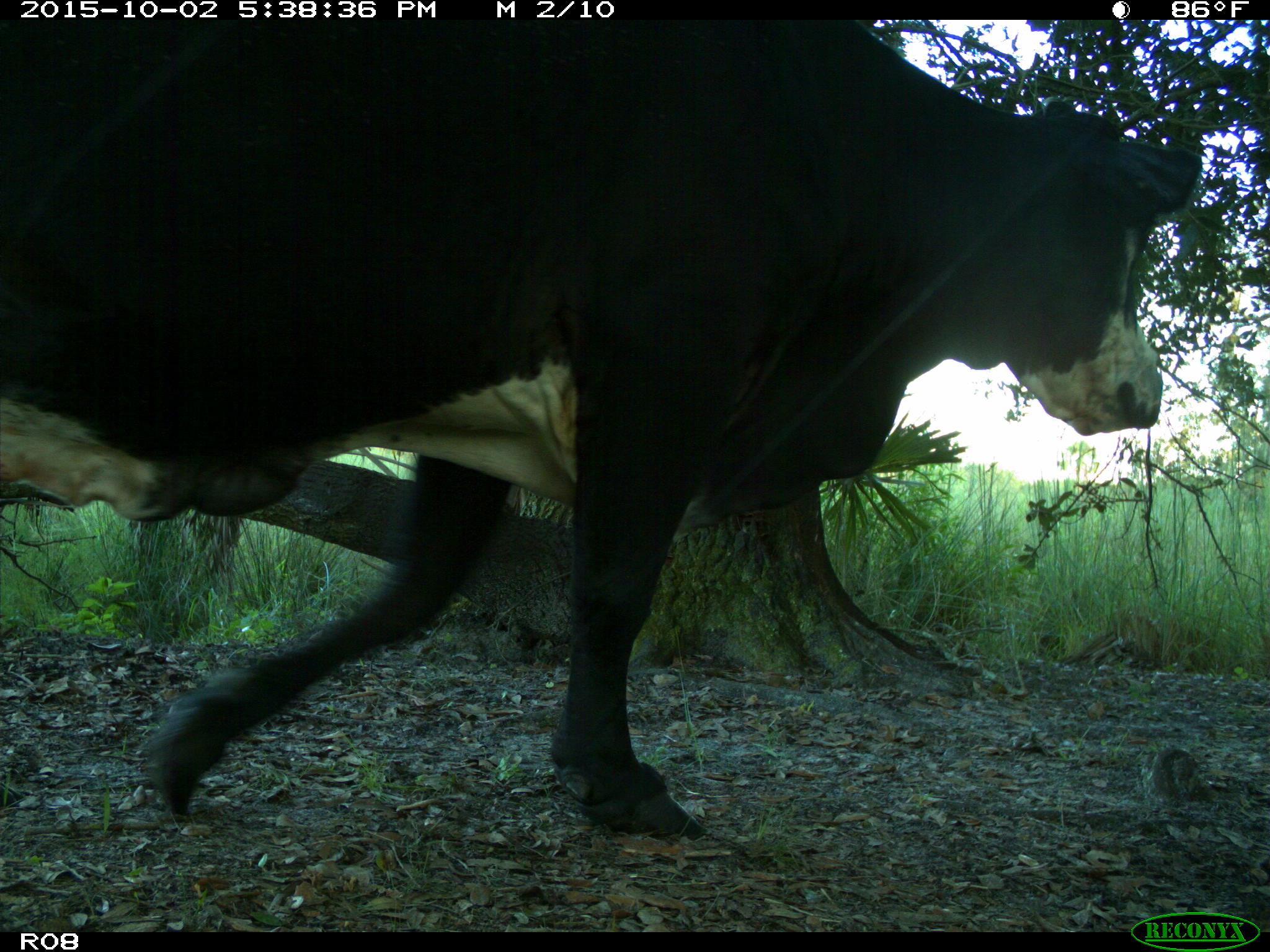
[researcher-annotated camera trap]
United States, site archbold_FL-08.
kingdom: Animalia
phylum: Chordata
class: Mammalia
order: Artiodactyla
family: Bovidae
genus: Bos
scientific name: Bos taurus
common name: domestic cow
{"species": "Bos taurus (domestic cow)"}